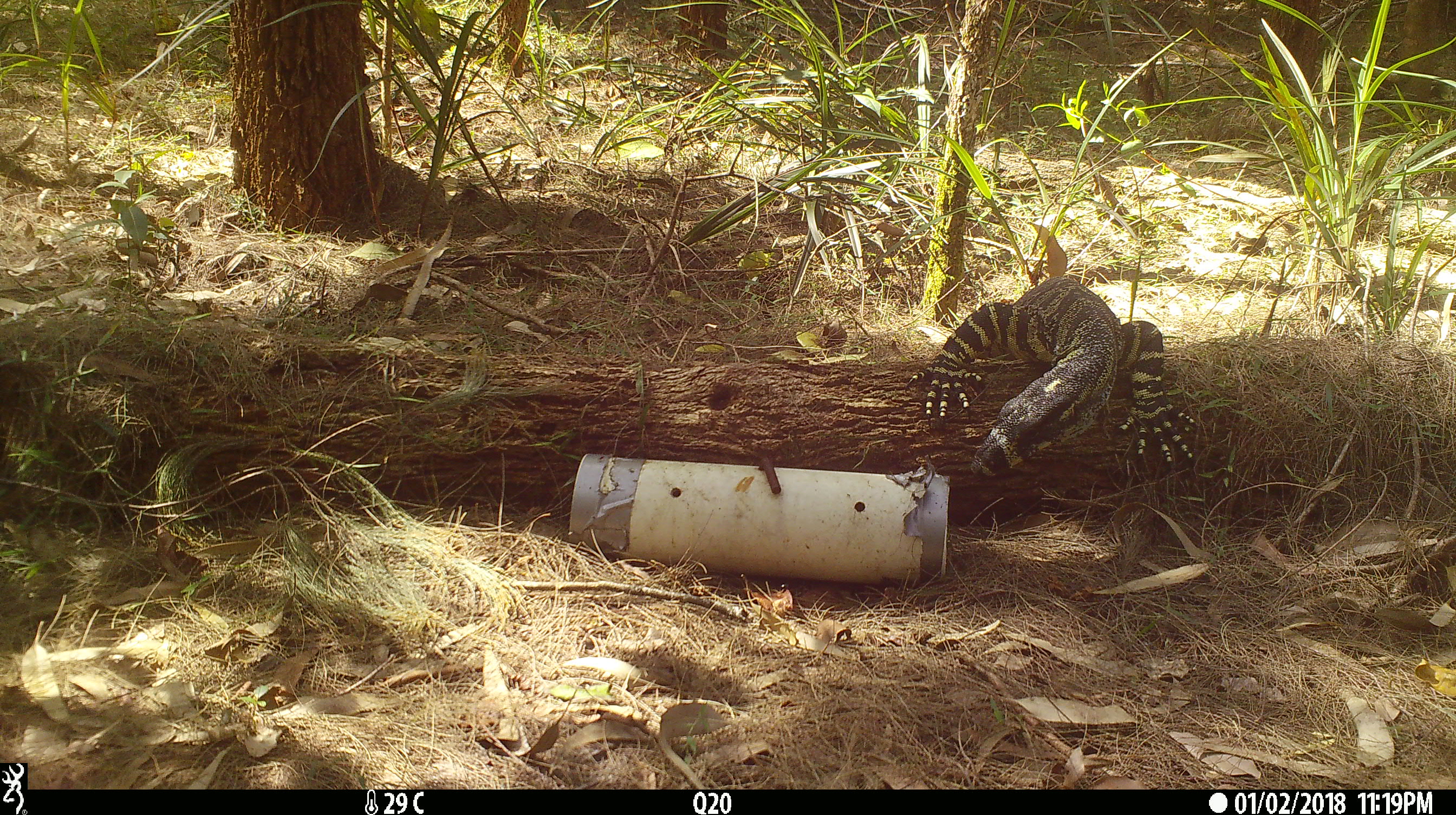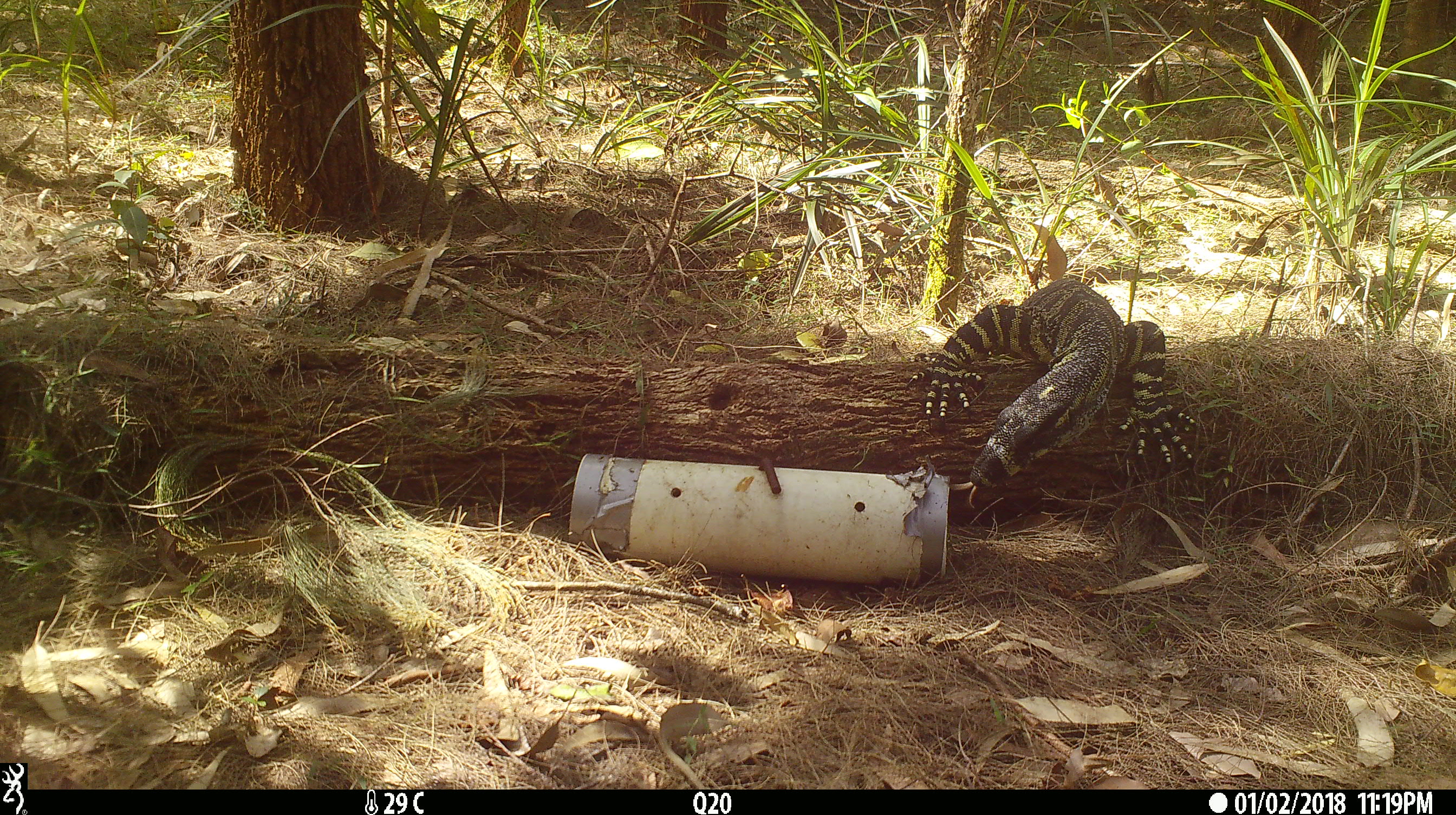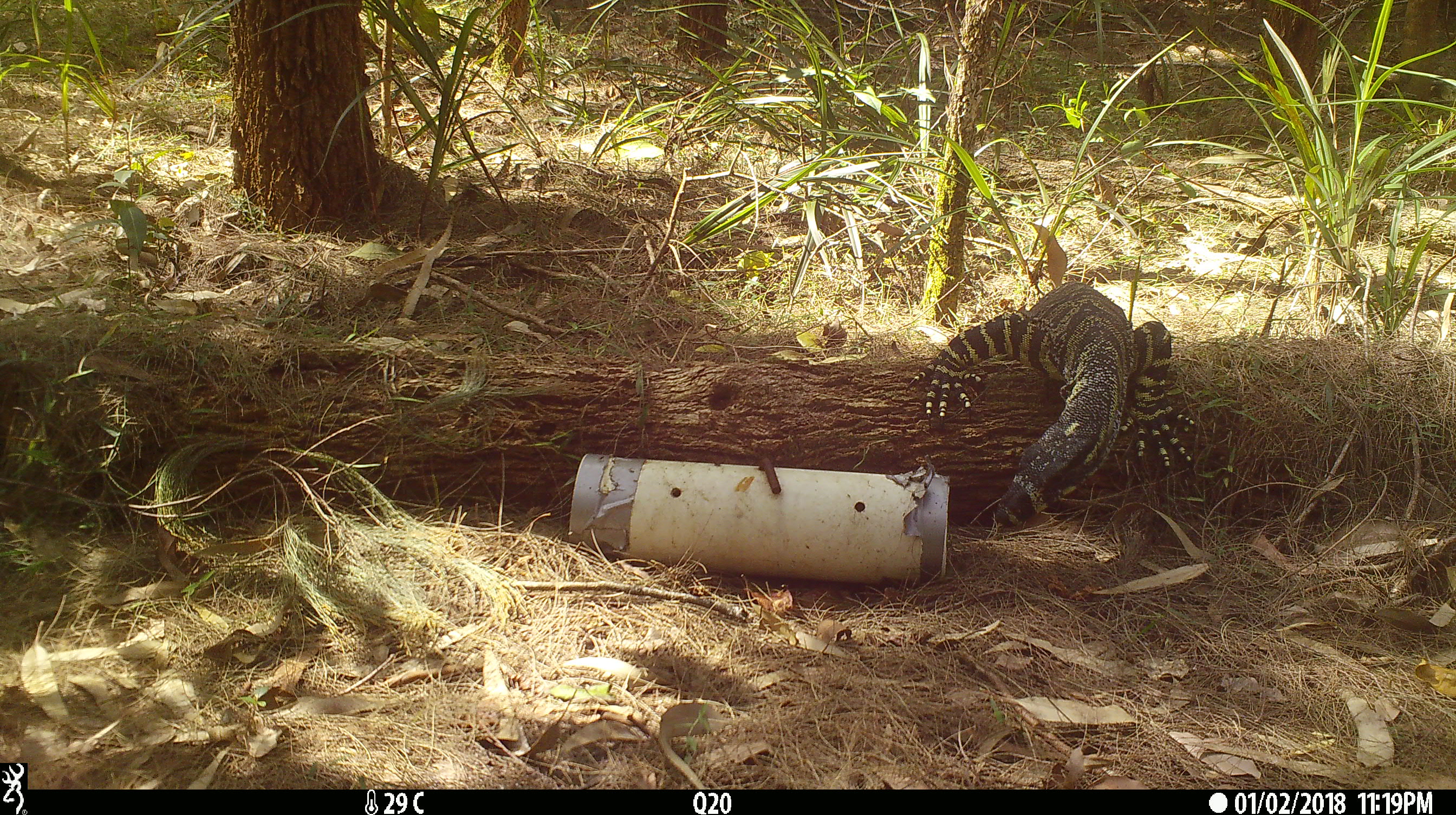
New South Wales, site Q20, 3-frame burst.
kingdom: Animalia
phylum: Chordata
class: Reptilia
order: Squamata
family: Varanidae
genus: Varanus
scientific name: Varanus varius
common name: lace monitor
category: goanna